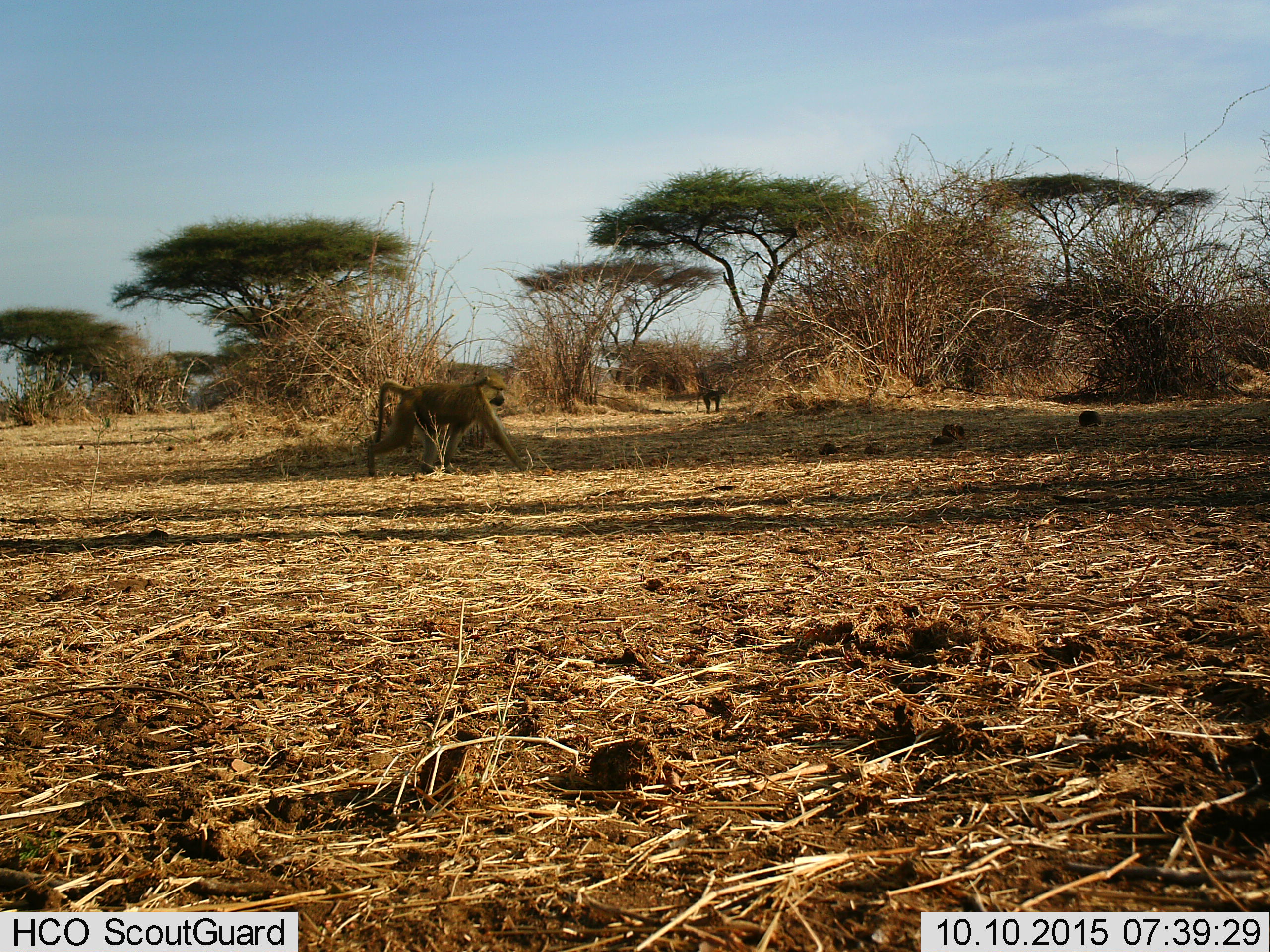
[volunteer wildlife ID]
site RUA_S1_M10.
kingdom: Animalia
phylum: Chordata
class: Mammalia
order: Primates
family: Cercopithecidae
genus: Papio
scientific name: Papio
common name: baboon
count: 2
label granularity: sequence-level